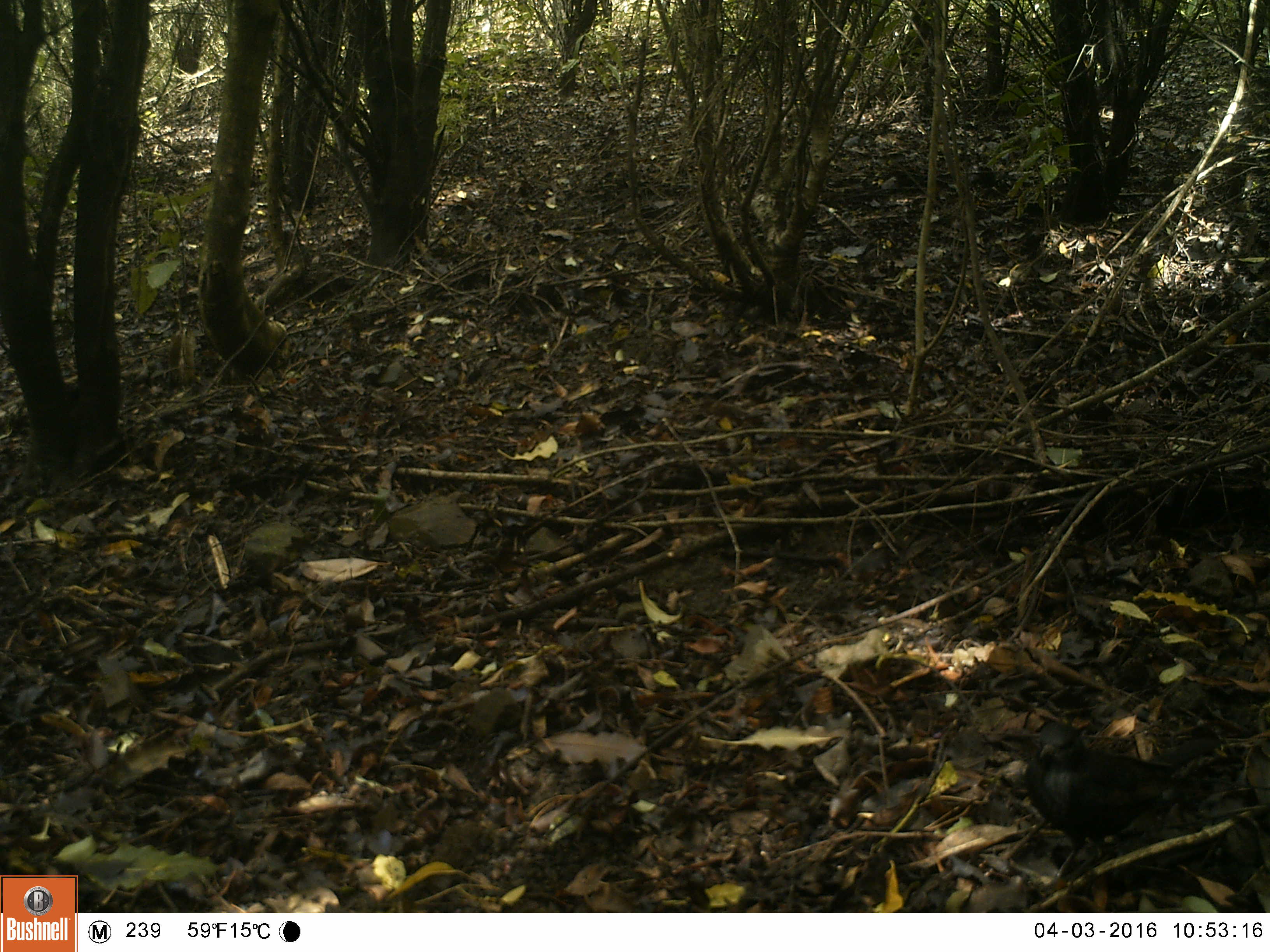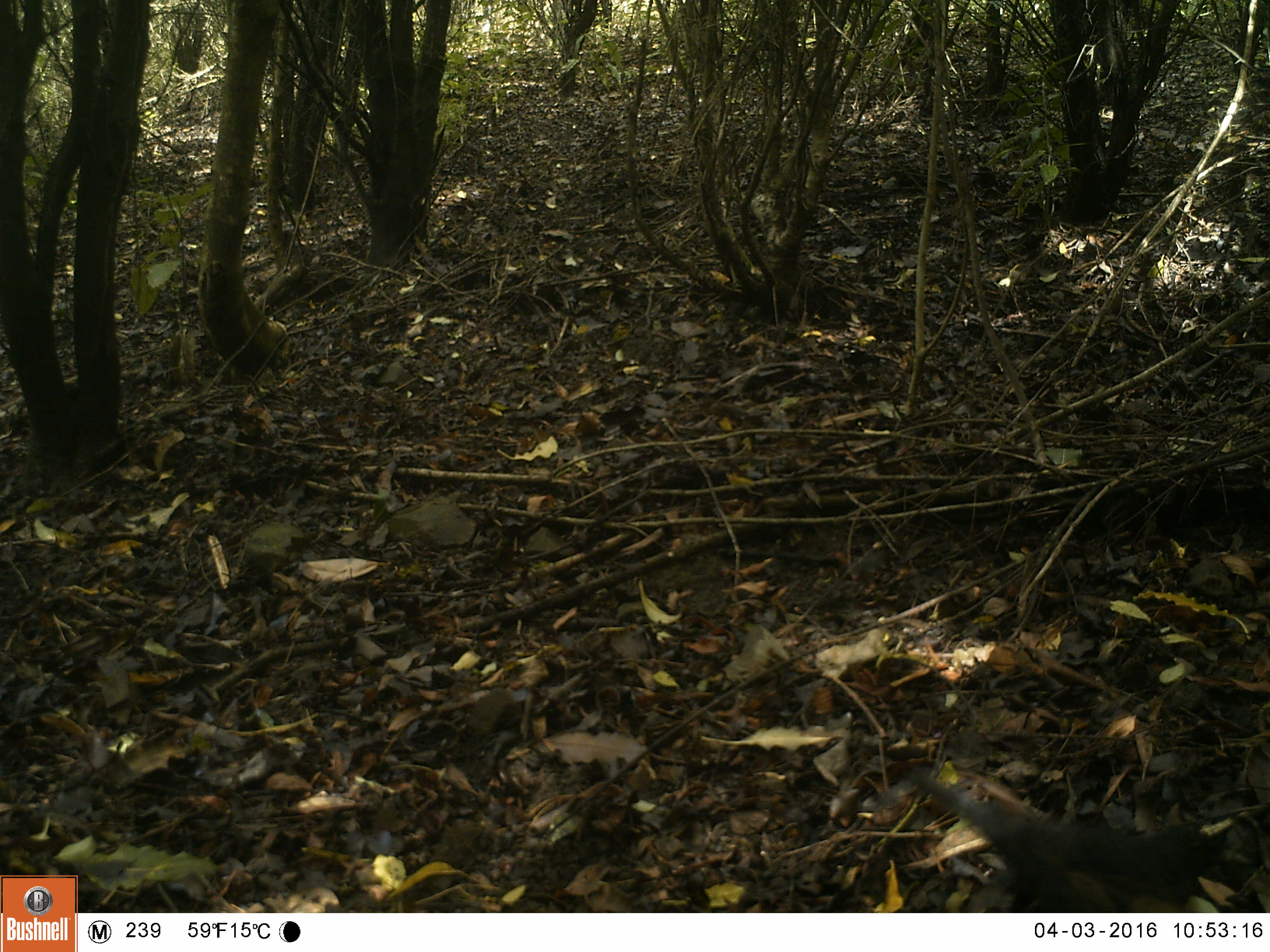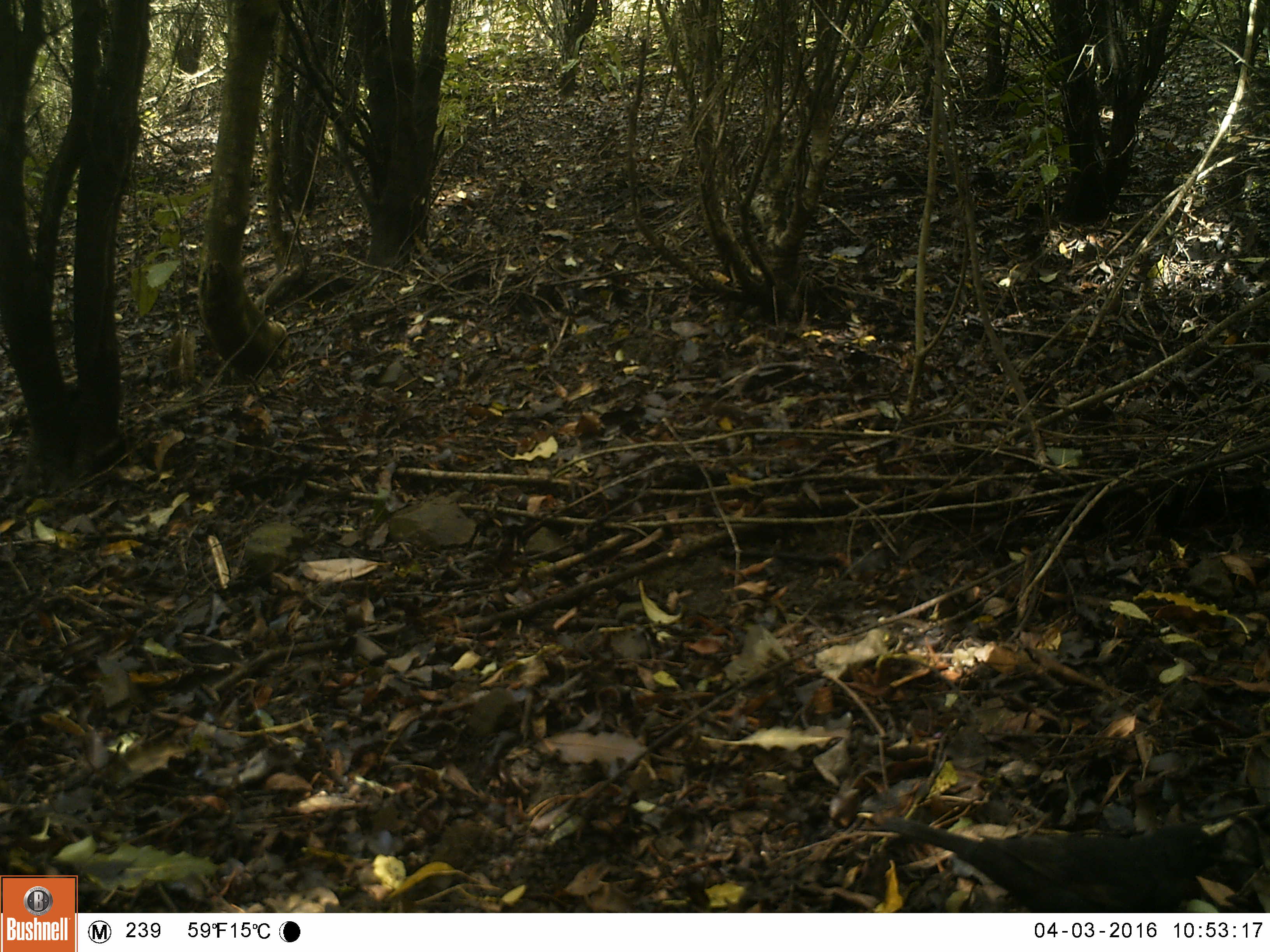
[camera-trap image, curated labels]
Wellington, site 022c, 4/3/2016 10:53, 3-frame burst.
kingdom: Animalia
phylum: Chordata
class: Aves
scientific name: Aves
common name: bird